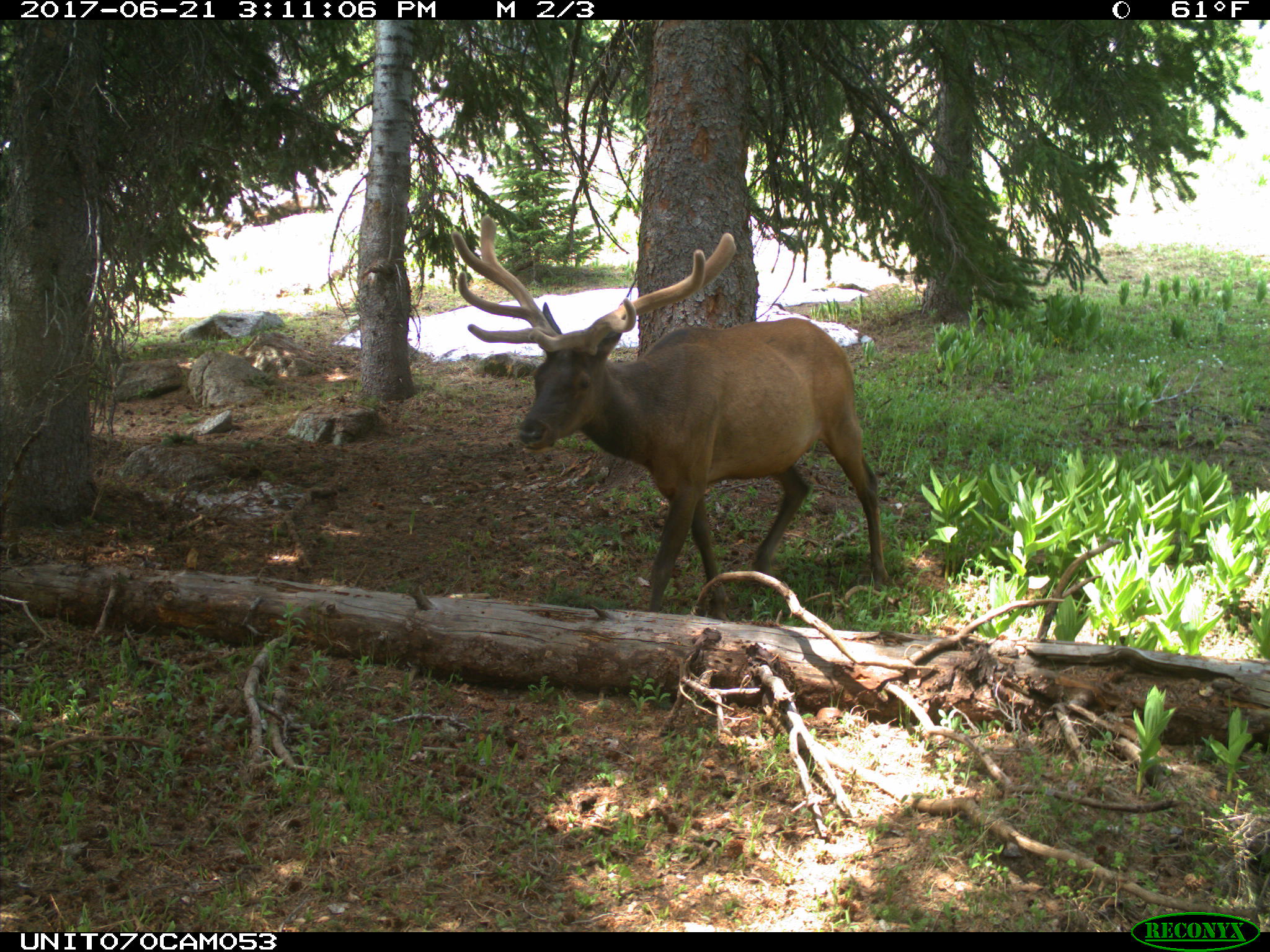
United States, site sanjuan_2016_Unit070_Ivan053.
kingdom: Animalia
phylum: Chordata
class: Mammalia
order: Artiodactyla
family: Cervidae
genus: Cervus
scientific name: Cervus elaphus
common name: red deer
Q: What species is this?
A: Cervus elaphus (red deer).